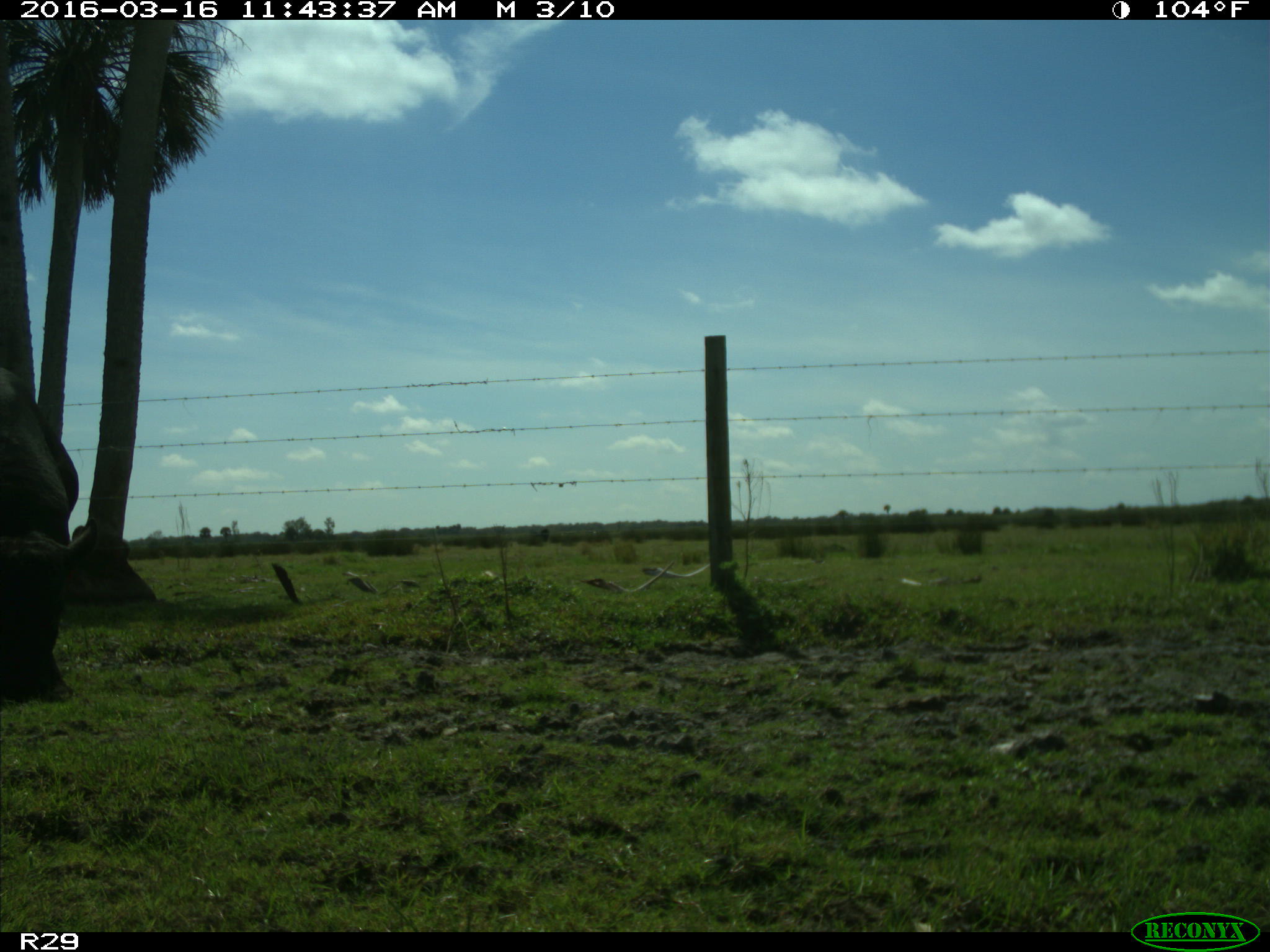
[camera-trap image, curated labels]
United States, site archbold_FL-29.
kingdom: Animalia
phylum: Chordata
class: Mammalia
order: Artiodactyla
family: Bovidae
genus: Bos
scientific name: Bos taurus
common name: domestic cow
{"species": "Bos taurus (domestic cow)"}